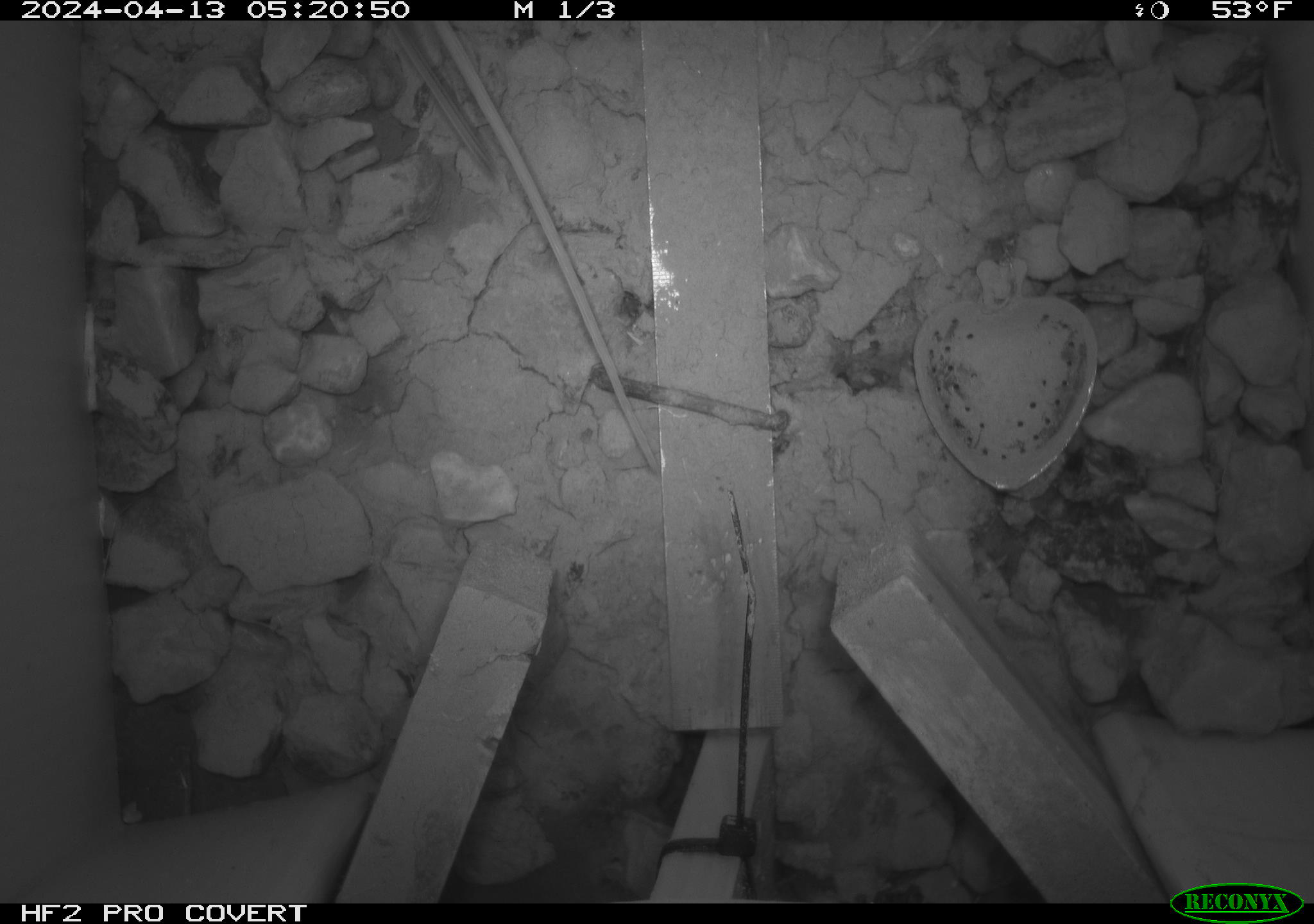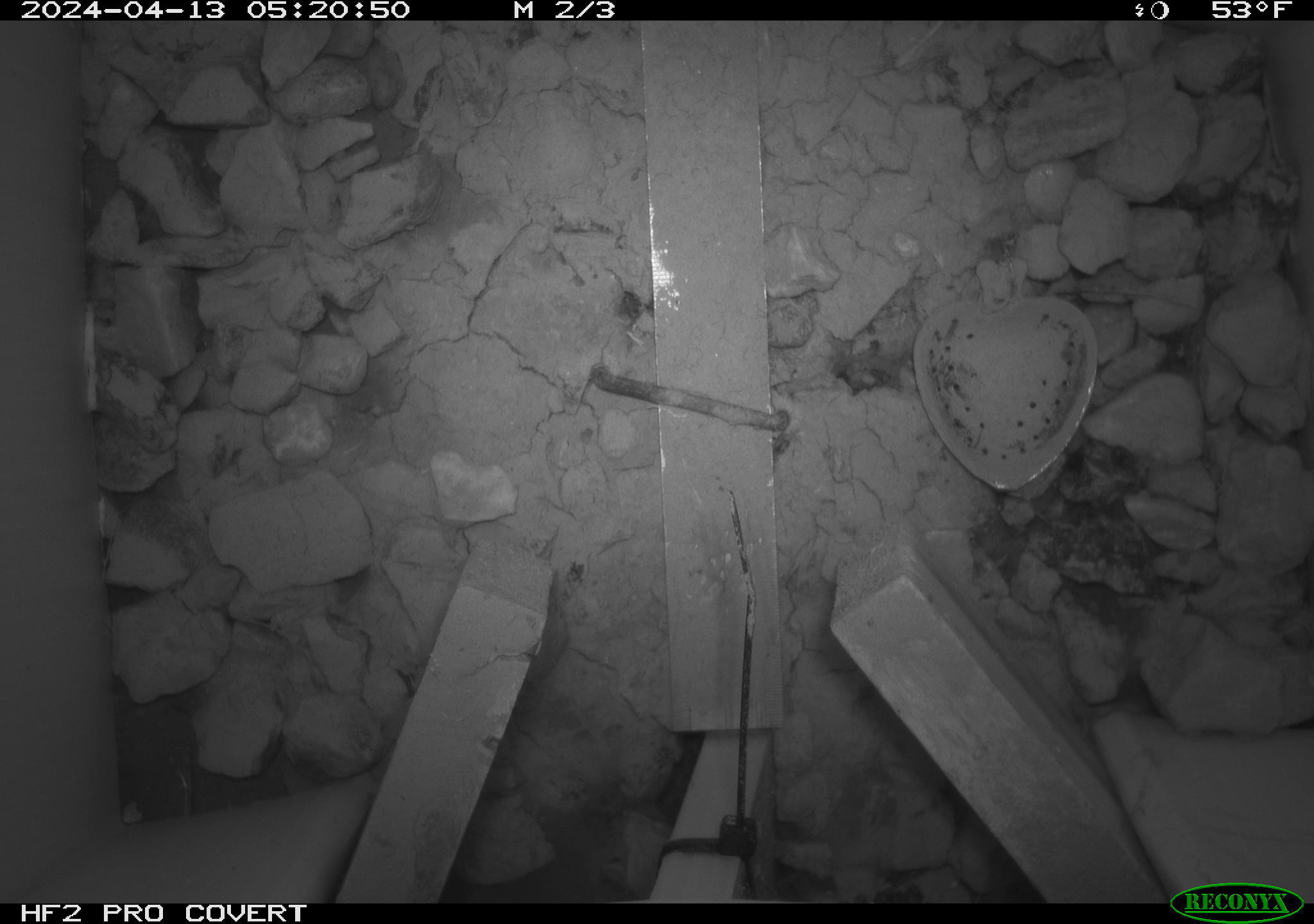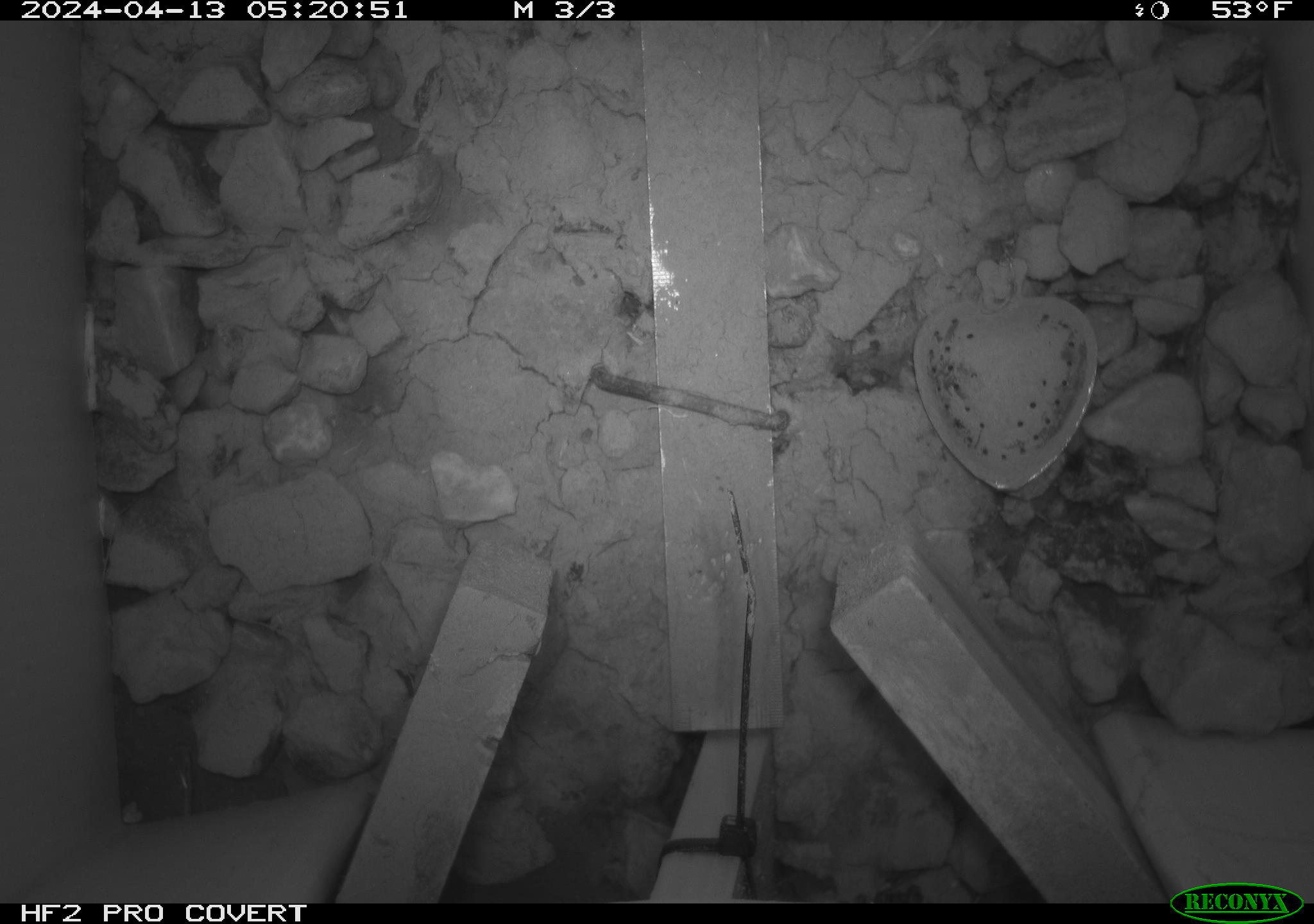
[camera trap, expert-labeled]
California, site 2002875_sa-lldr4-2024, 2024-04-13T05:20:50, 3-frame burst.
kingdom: Animalia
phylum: Chordata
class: Mammalia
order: Rodentia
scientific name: Rodentia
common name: rodent